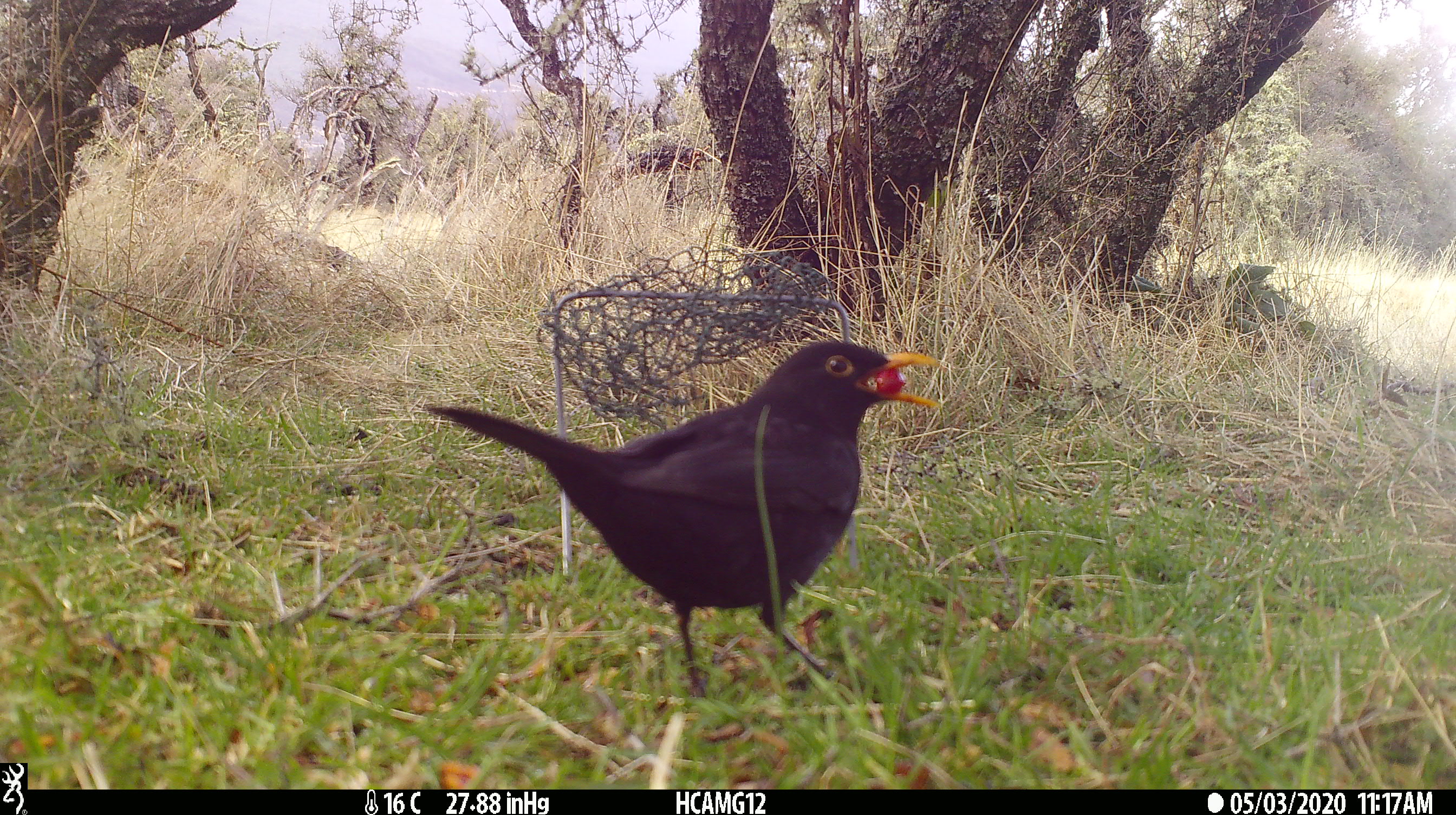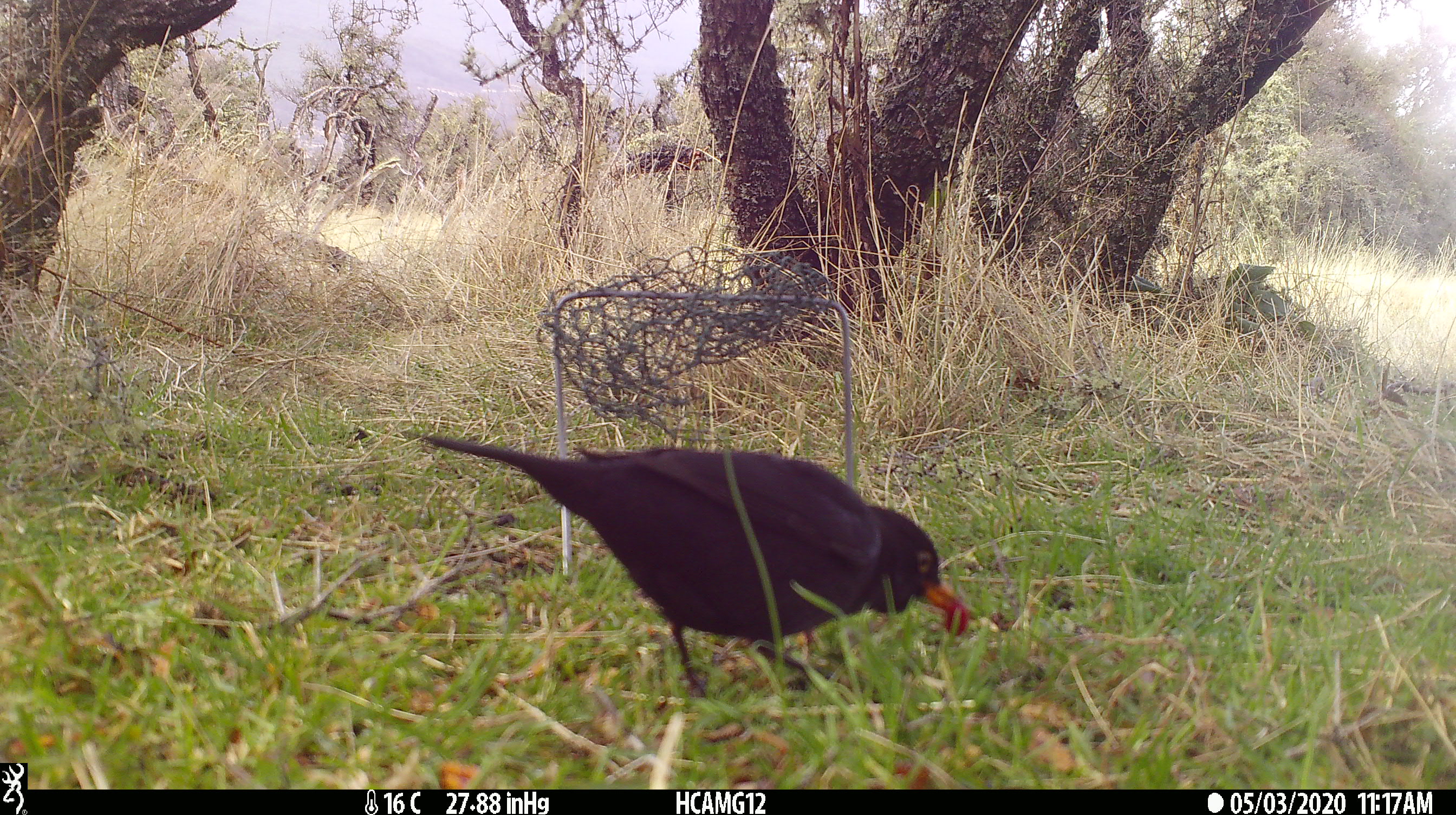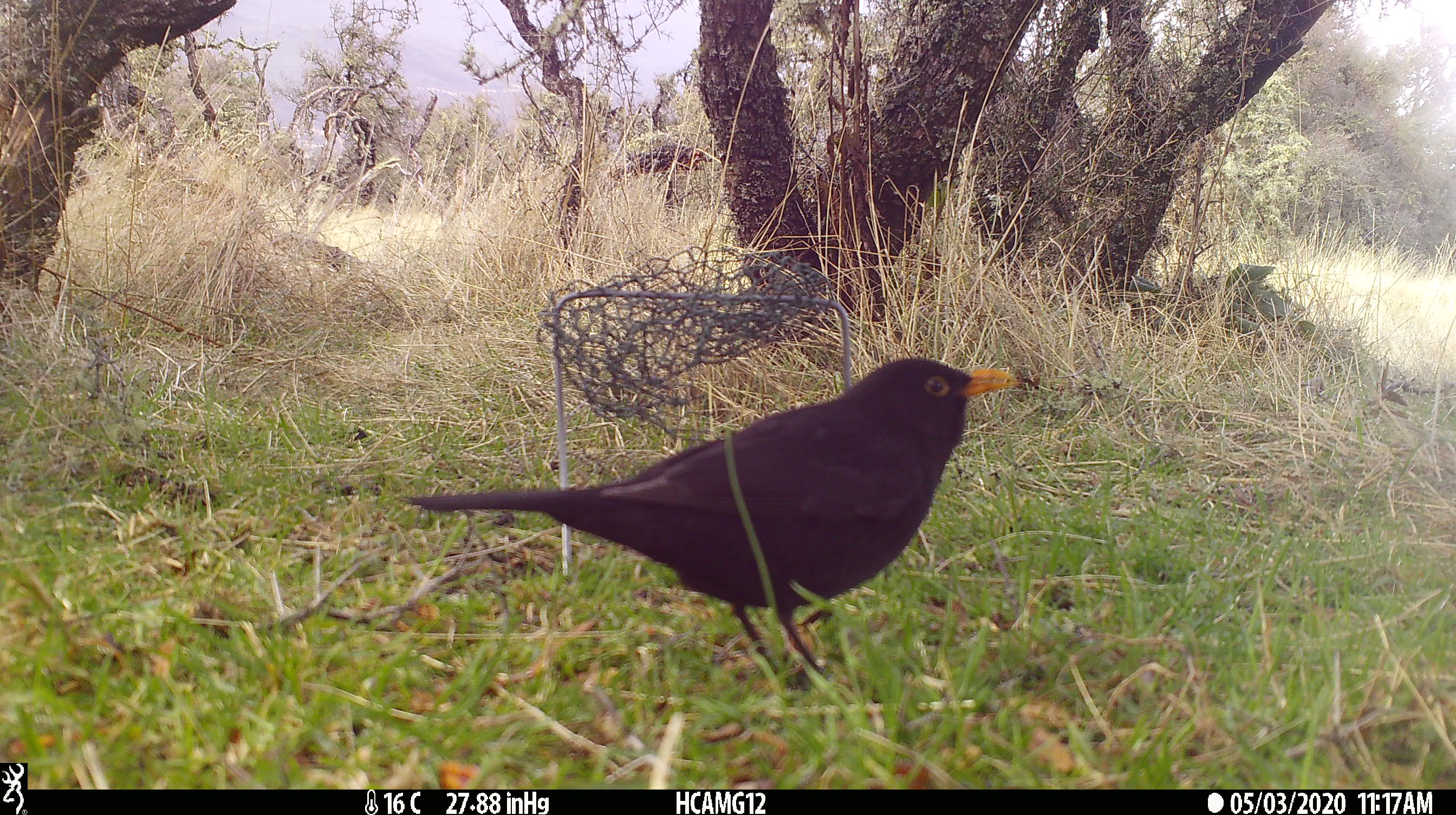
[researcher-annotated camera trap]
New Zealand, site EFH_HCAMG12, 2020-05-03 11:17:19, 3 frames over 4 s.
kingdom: Animalia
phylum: Chordata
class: Aves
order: Passeriformes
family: Turdidae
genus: Turdus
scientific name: Turdus merula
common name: eurasian blackbird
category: blackbird